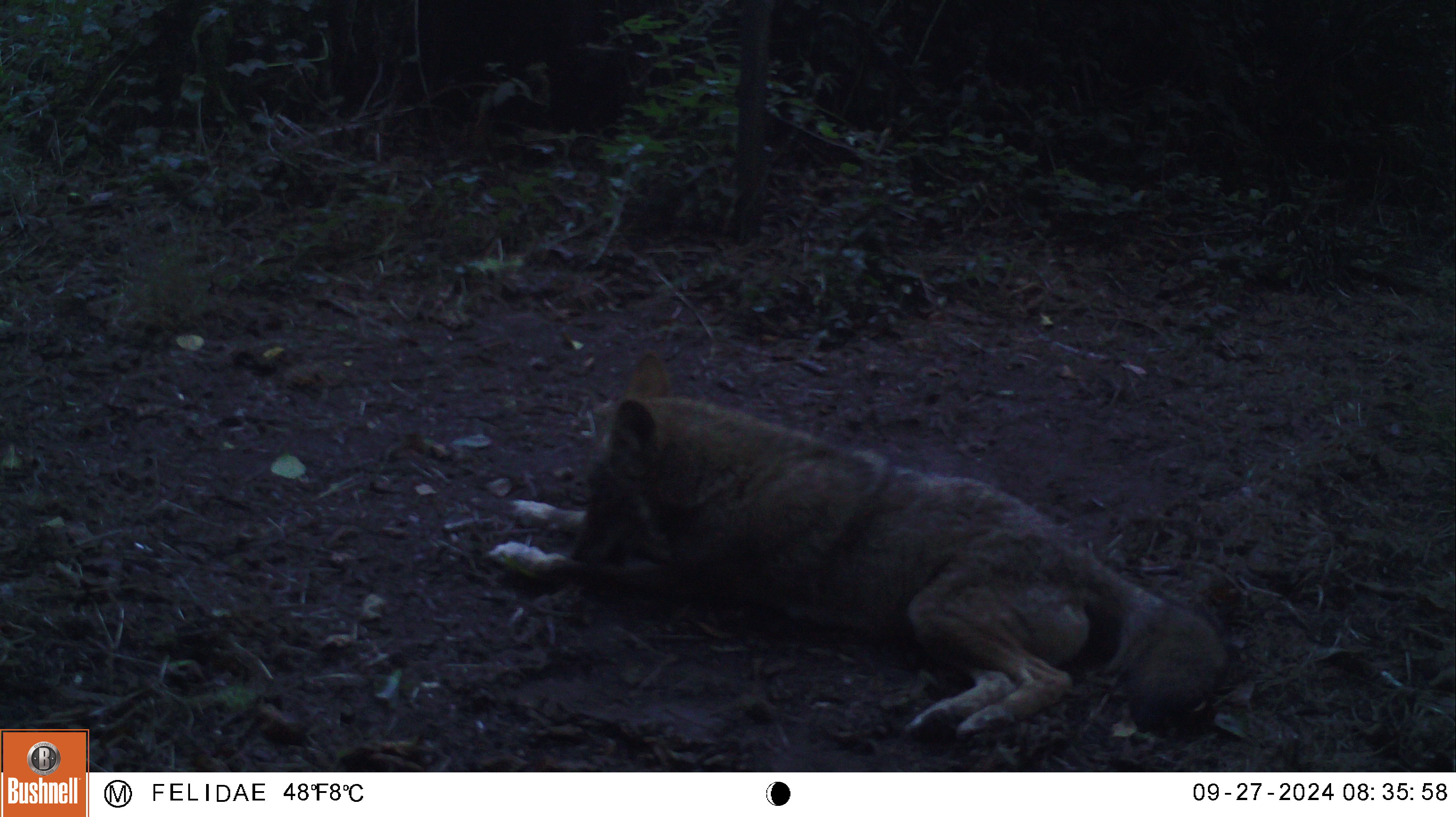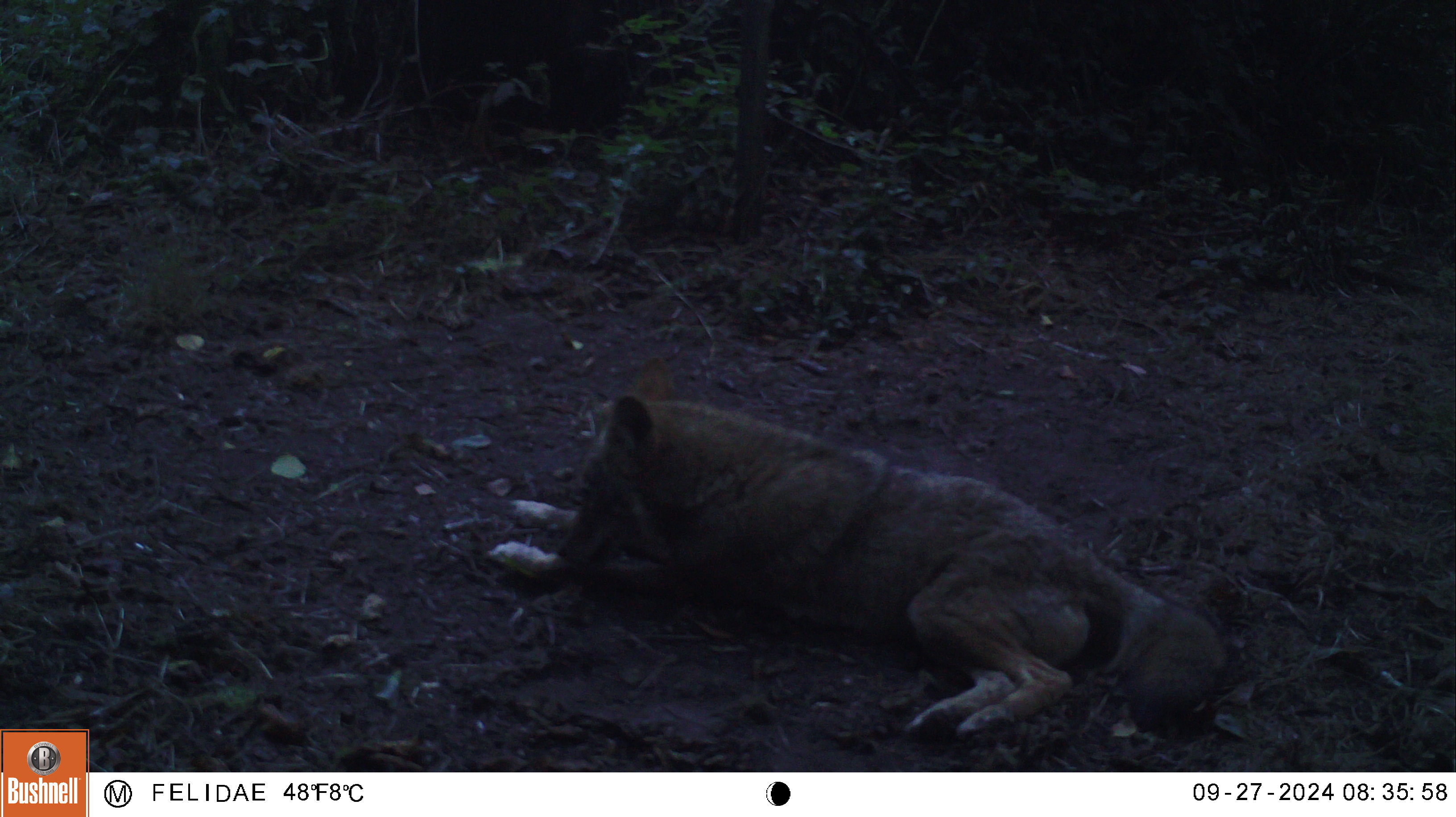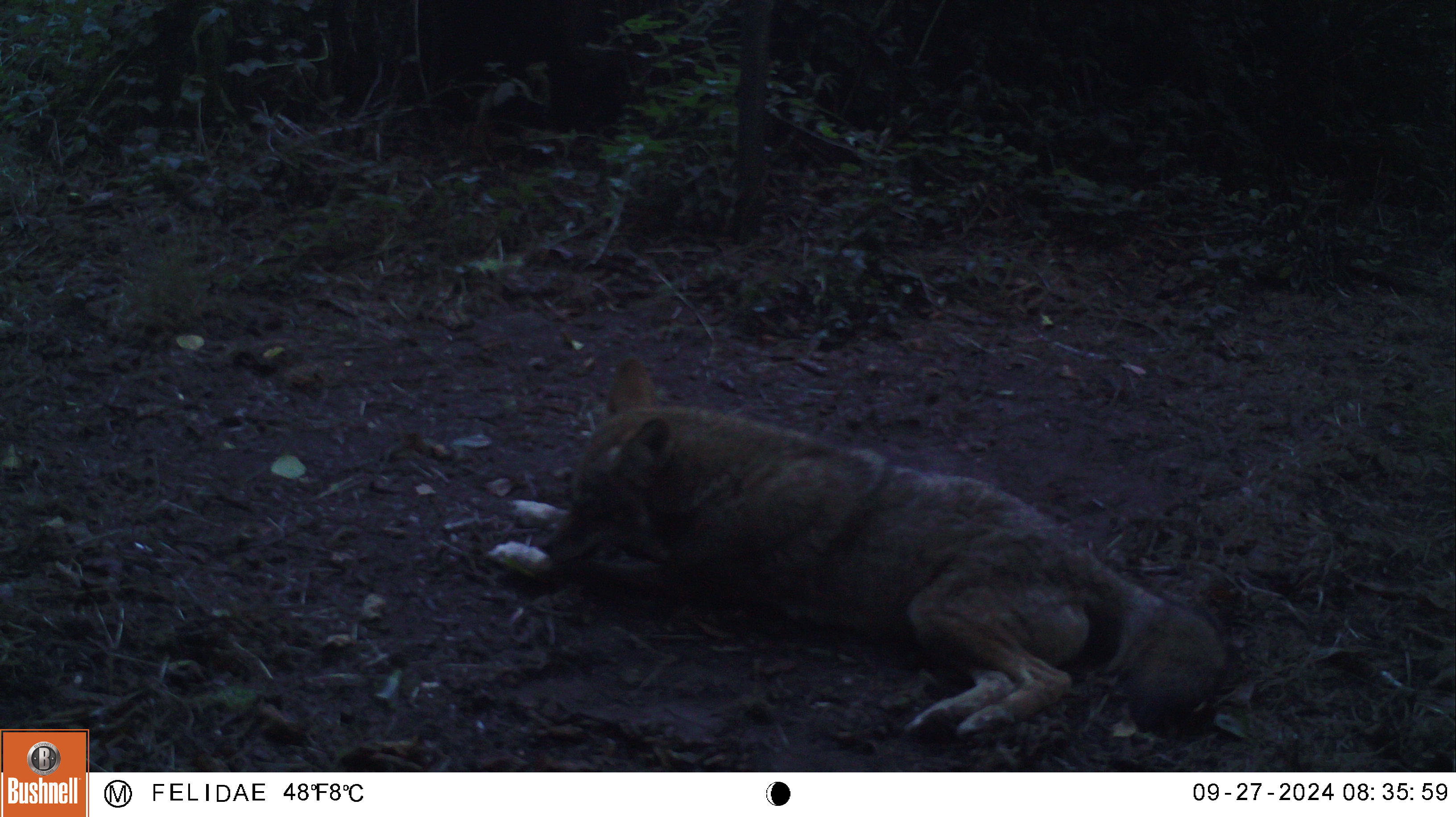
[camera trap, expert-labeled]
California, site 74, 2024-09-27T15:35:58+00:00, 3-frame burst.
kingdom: Animalia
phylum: Chordata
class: Mammalia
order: Carnivora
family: Canidae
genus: Canis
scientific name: Canis latrans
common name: coyote